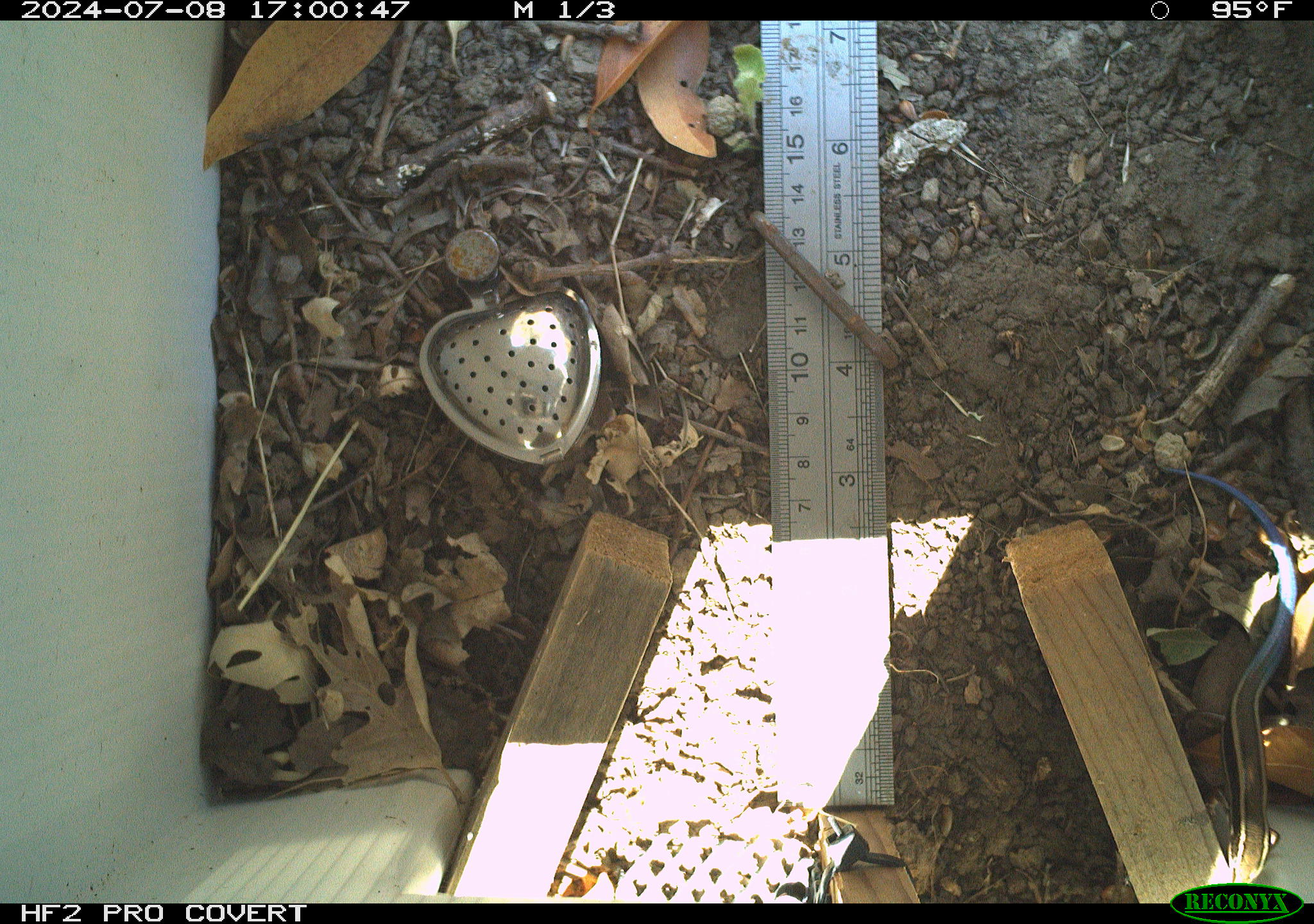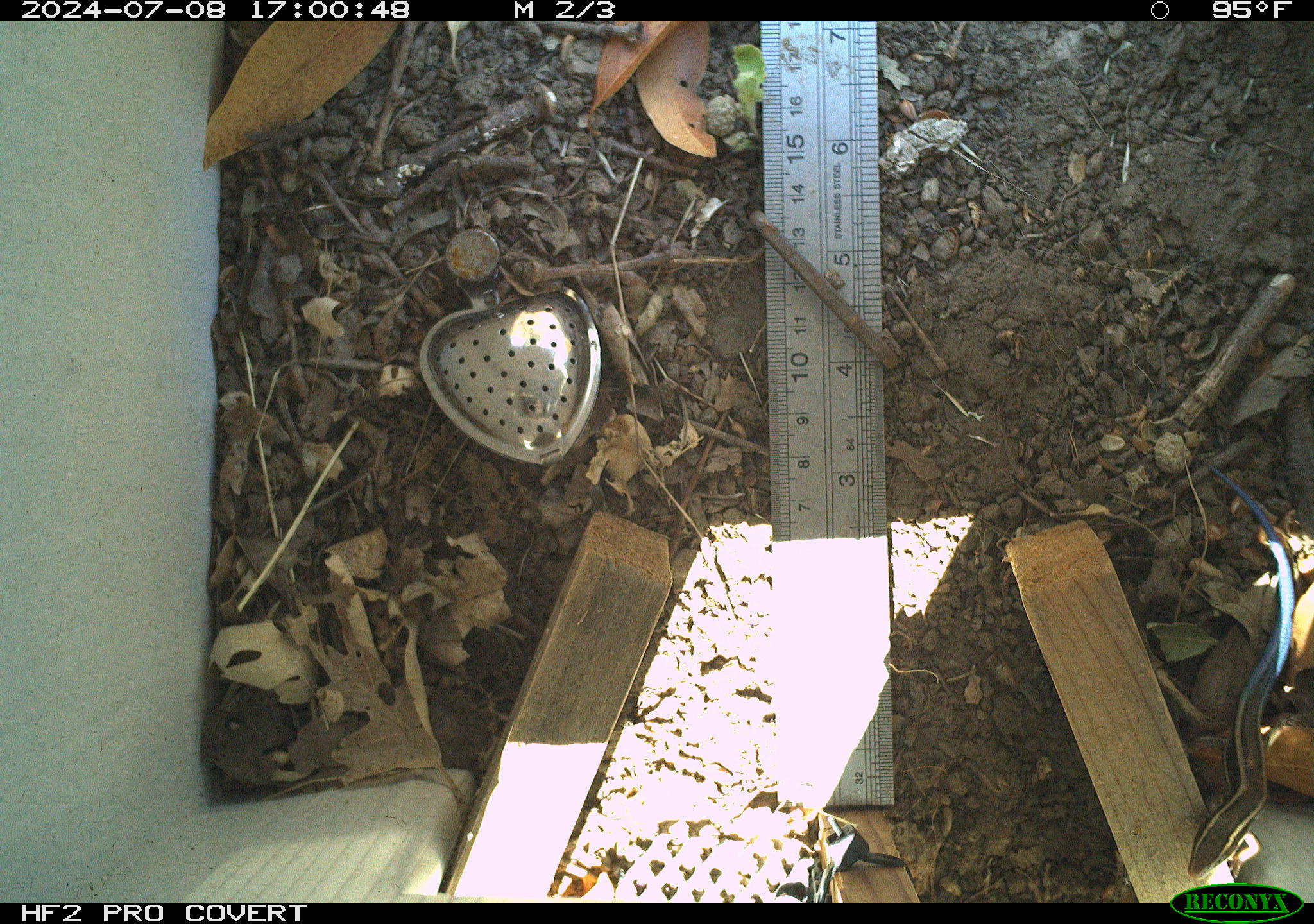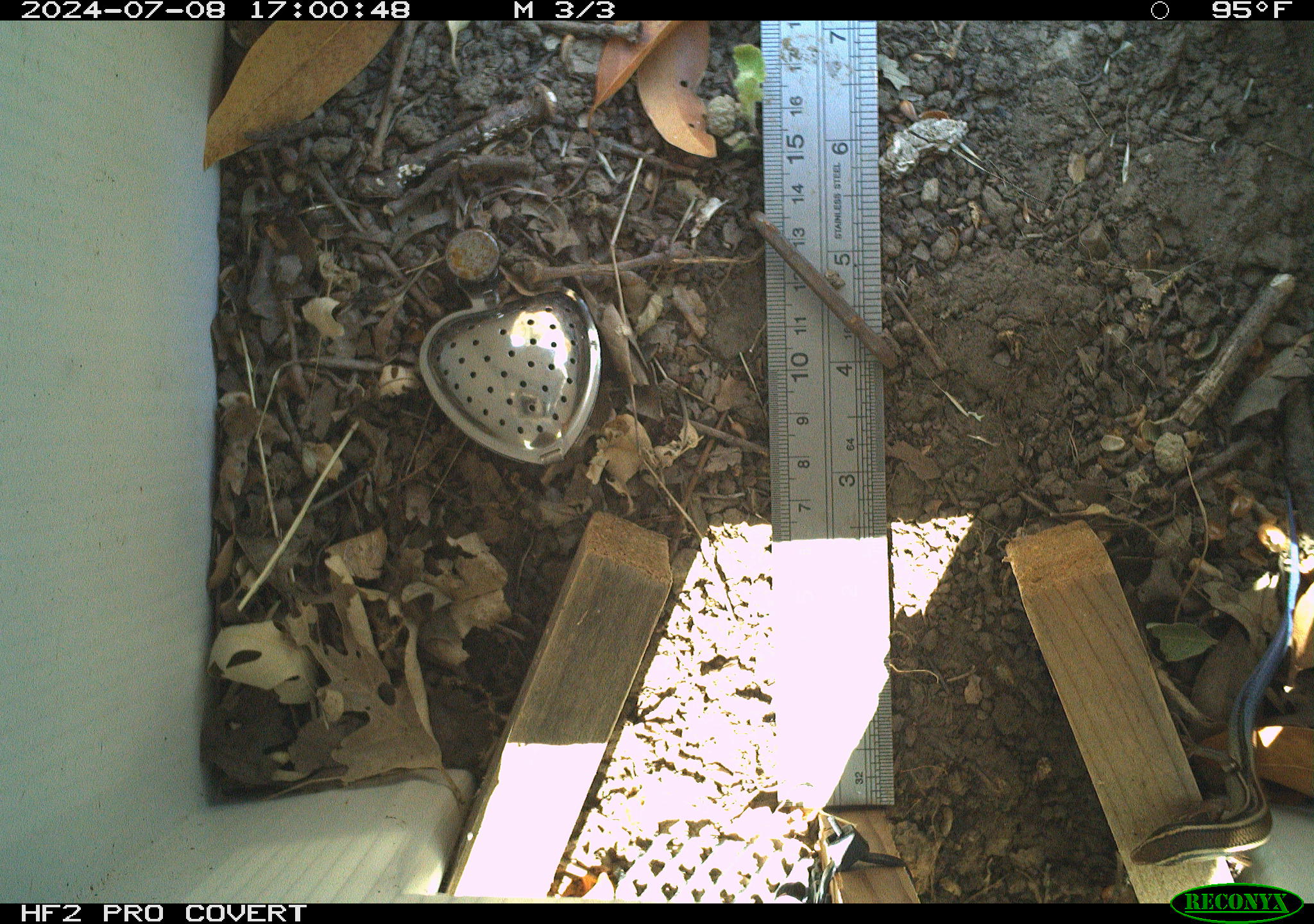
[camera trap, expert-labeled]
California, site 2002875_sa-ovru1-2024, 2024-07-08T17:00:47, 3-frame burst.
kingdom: Animalia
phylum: Chordata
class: Reptilia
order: Squamata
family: Scincidae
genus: Plestiodon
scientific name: Plestiodon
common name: blue-tailed skinks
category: plestiodon species